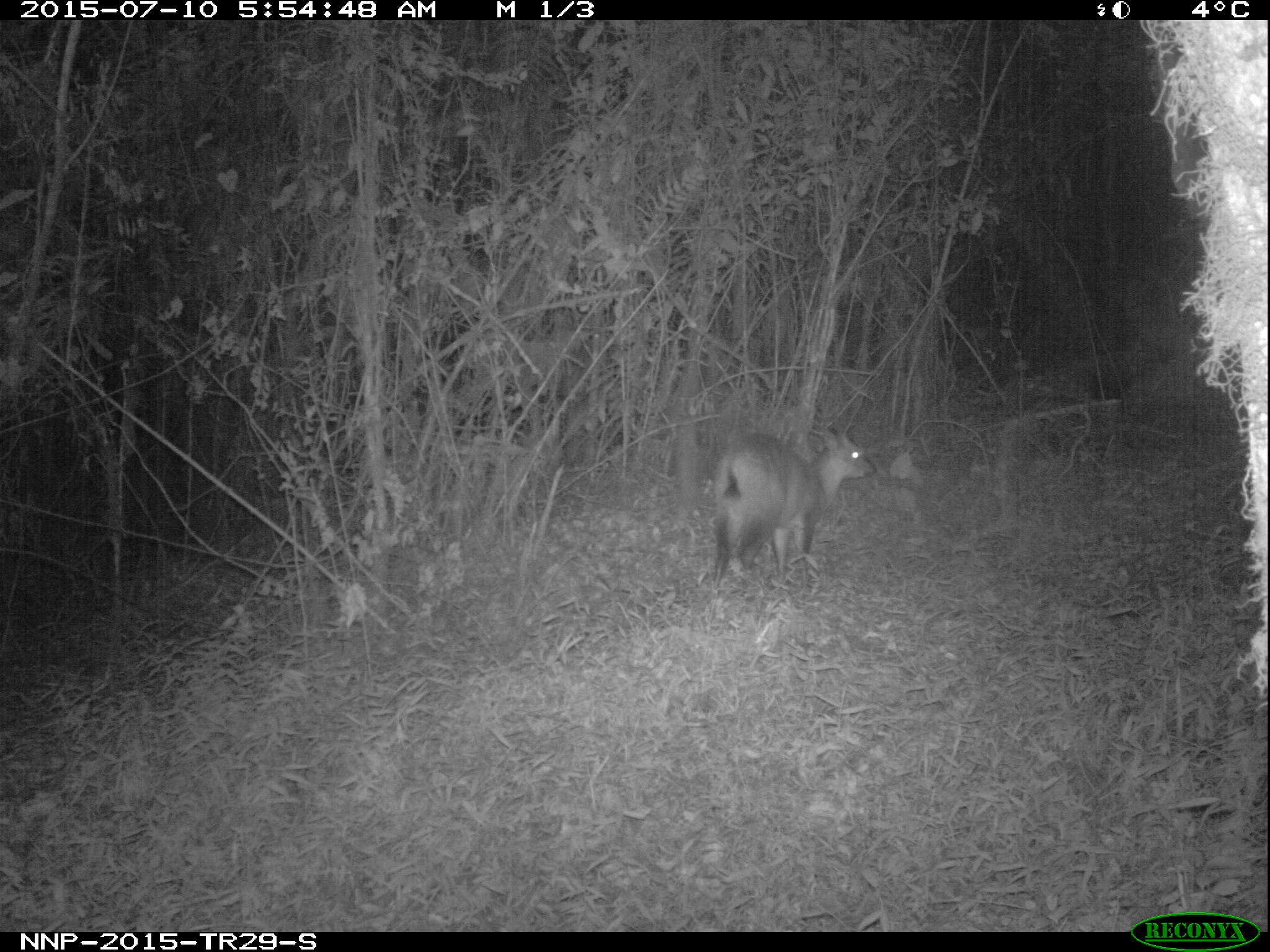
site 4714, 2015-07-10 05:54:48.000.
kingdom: Animalia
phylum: Chordata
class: Mammalia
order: Artiodactyla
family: Bovidae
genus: Cephalophus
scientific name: Cephalophus nigrifrons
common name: black-fronted duiker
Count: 1.